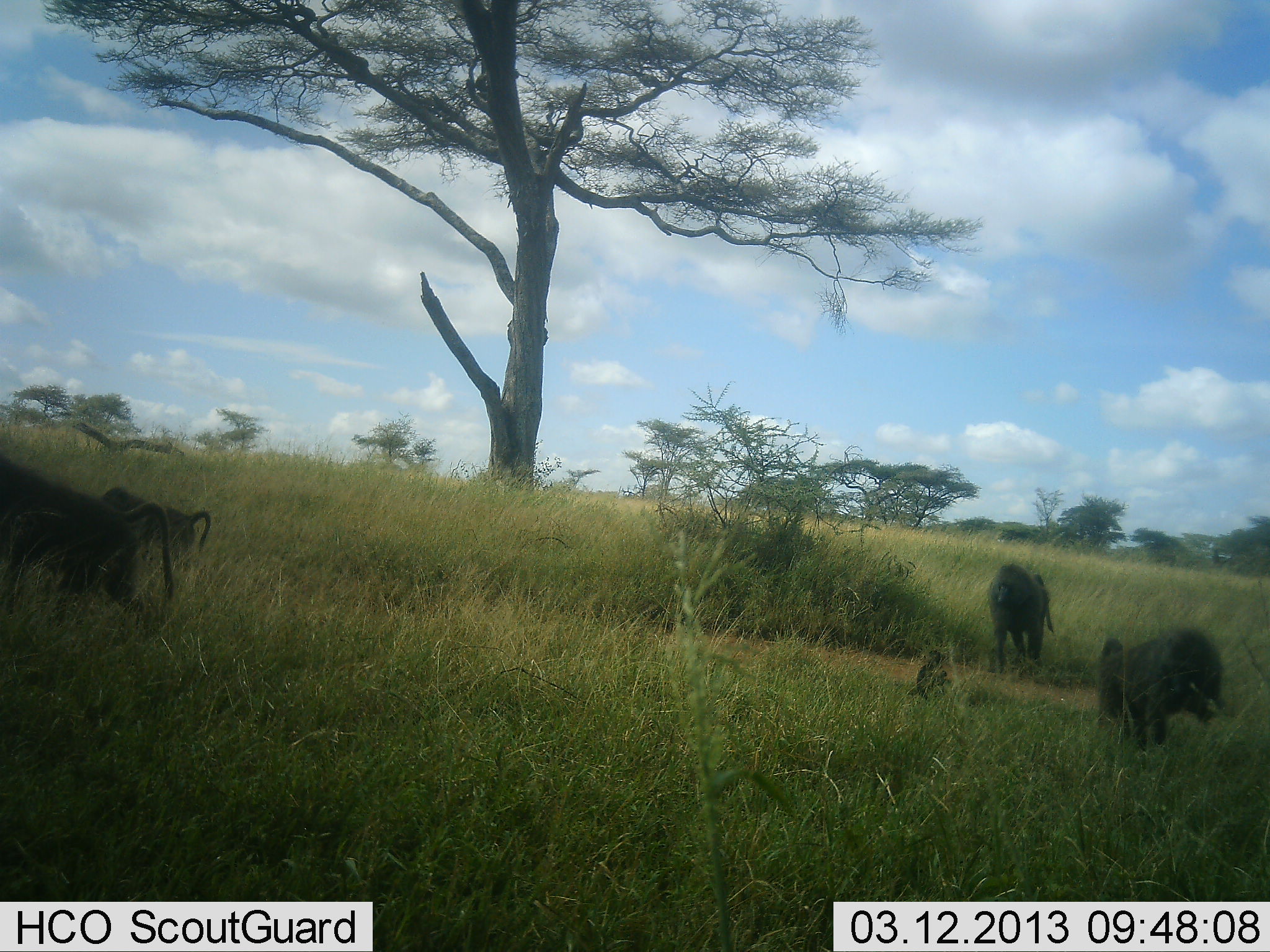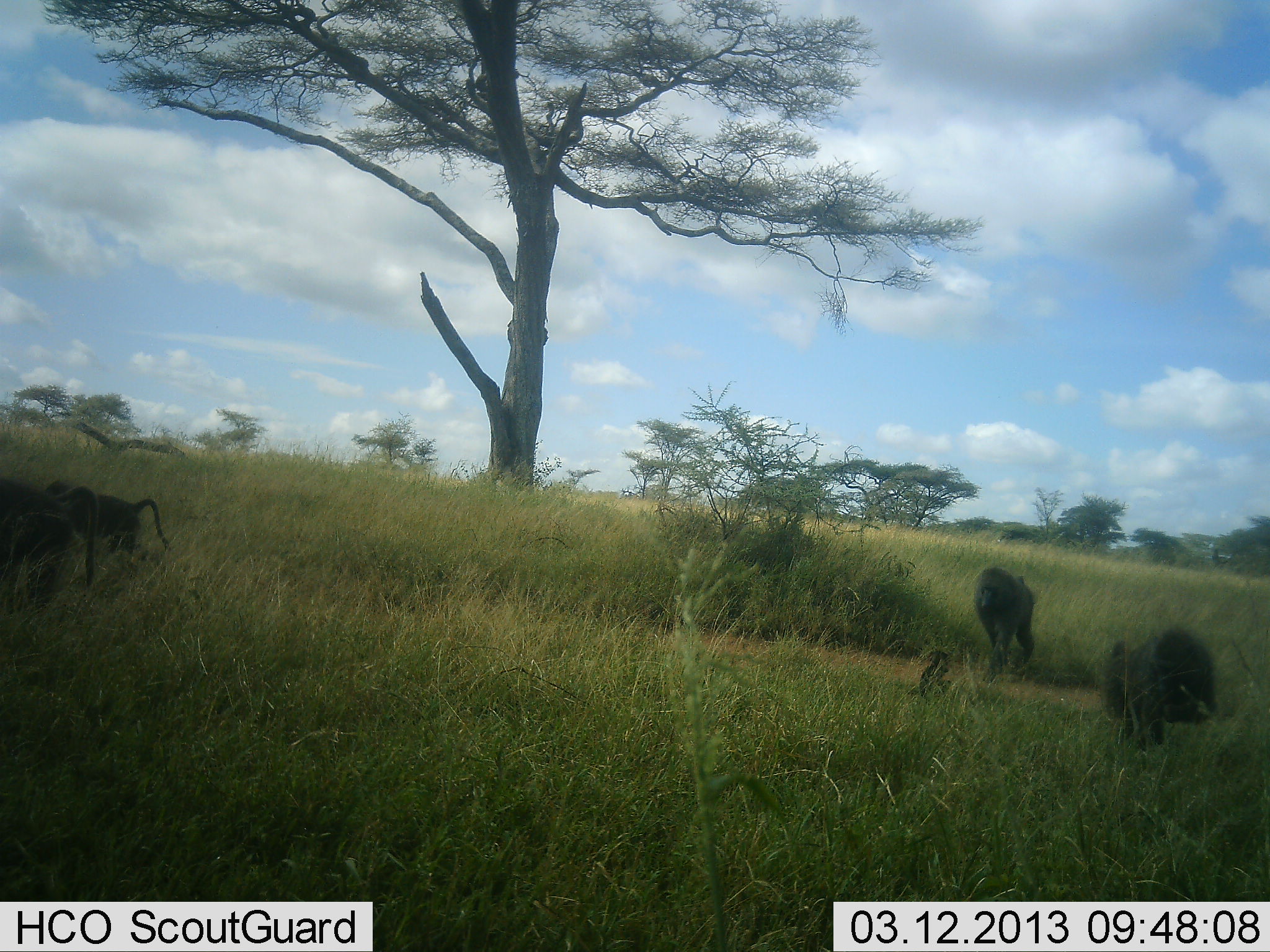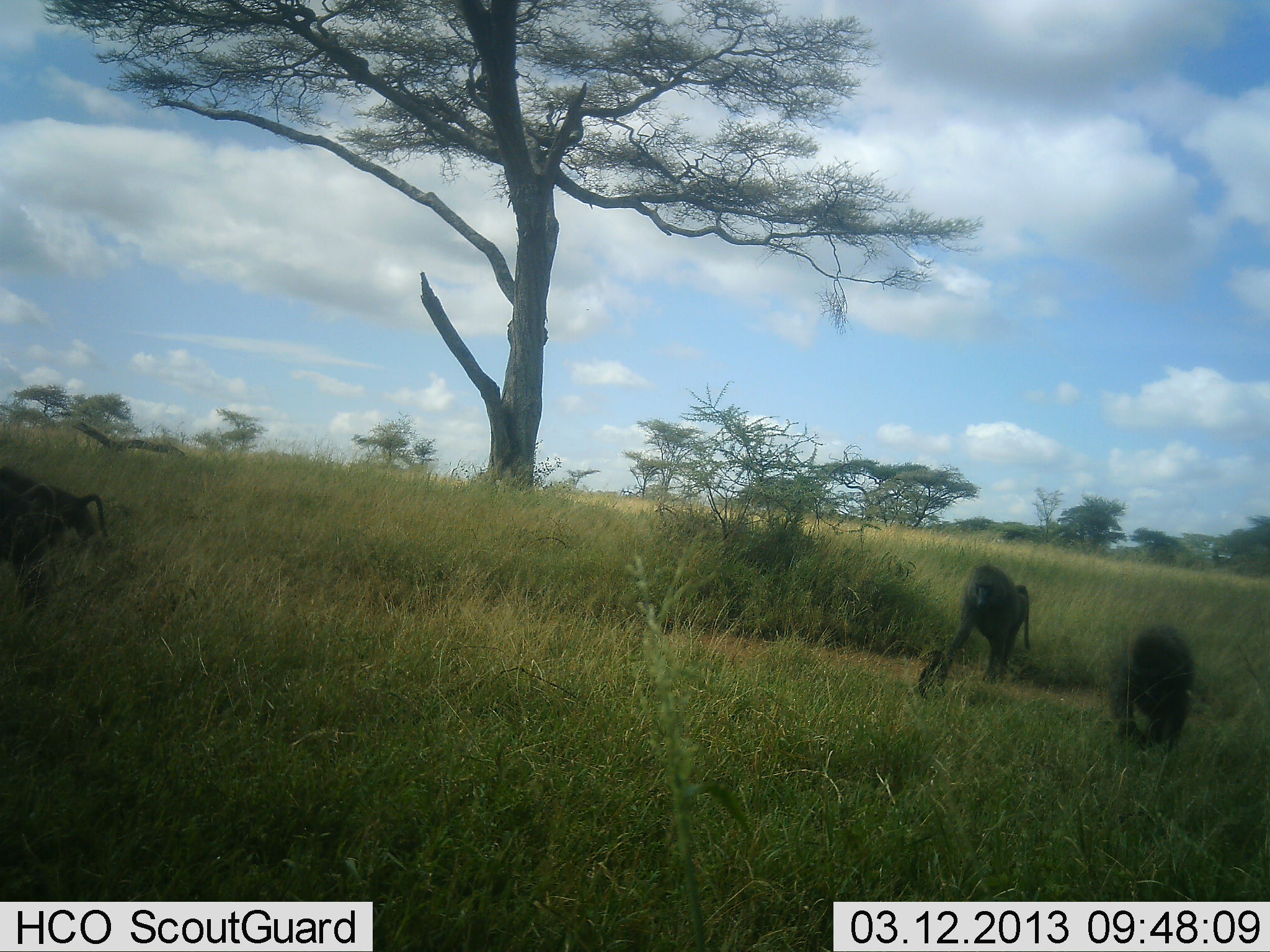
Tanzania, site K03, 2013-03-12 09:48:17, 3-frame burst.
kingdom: Animalia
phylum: Chordata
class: Mammalia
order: Primates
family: Cercopithecidae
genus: Papio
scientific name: Papio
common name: baboon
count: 5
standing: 10%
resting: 10%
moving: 95%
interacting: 10%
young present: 62%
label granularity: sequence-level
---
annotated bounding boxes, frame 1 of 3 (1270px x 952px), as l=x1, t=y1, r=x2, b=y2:
animal: l=0, t=461, r=177, b=622; l=1097, t=628, r=1226, b=752; l=103, t=486, r=213, b=585; l=988, t=563, r=1055, b=671; l=917, t=650, r=948, b=699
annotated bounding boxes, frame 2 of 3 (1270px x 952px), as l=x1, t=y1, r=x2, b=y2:
animal: l=1107, t=626, r=1218, b=746; l=0, t=479, r=99, b=611; l=47, t=479, r=171, b=571; l=973, t=567, r=1037, b=678; l=920, t=650, r=951, b=697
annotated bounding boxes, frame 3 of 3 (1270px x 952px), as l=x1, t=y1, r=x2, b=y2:
animal: l=944, t=563, r=1032, b=685; l=1111, t=625, r=1196, b=751; l=0, t=463, r=113, b=547; l=0, t=483, r=64, b=609; l=915, t=648, r=951, b=700